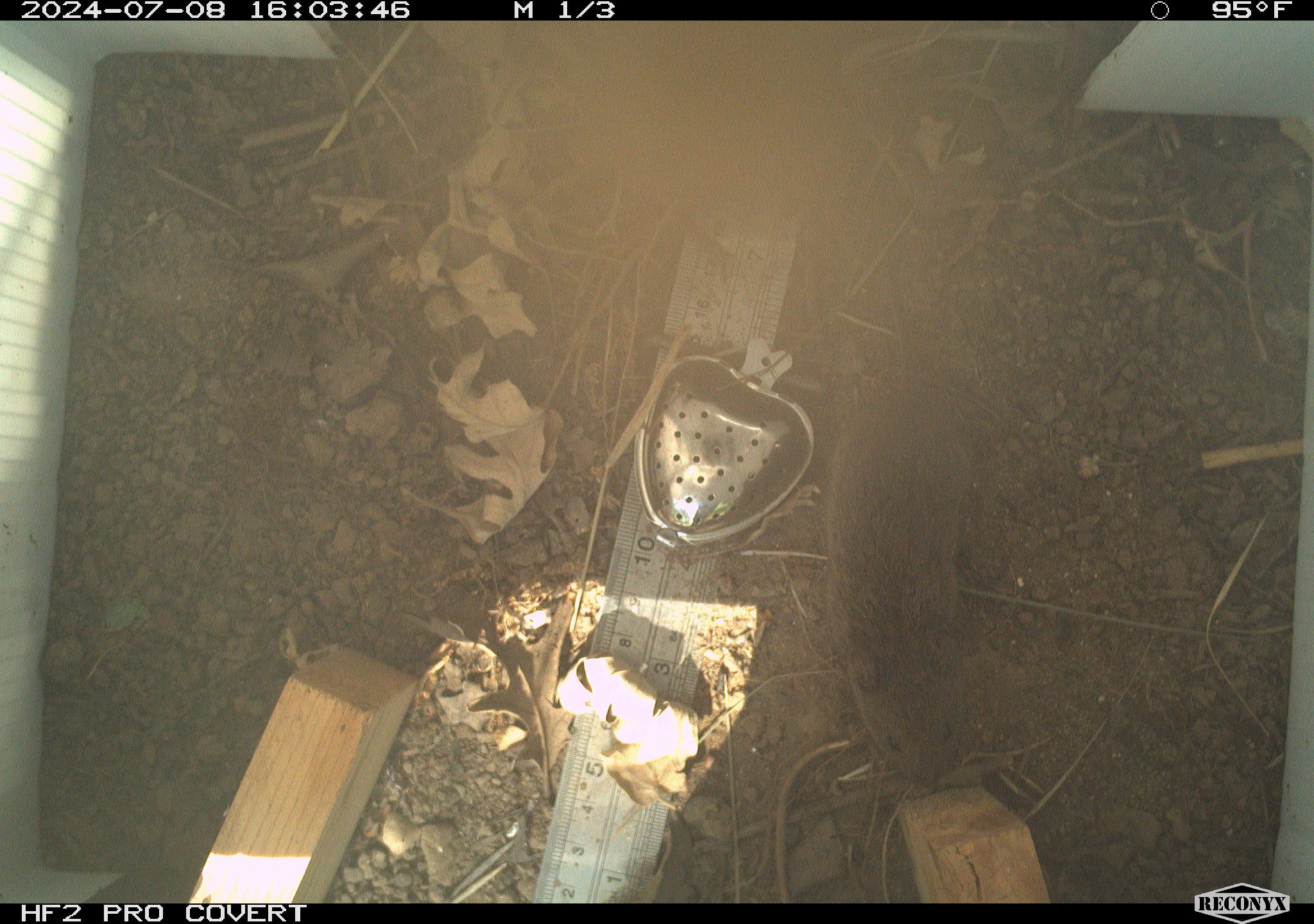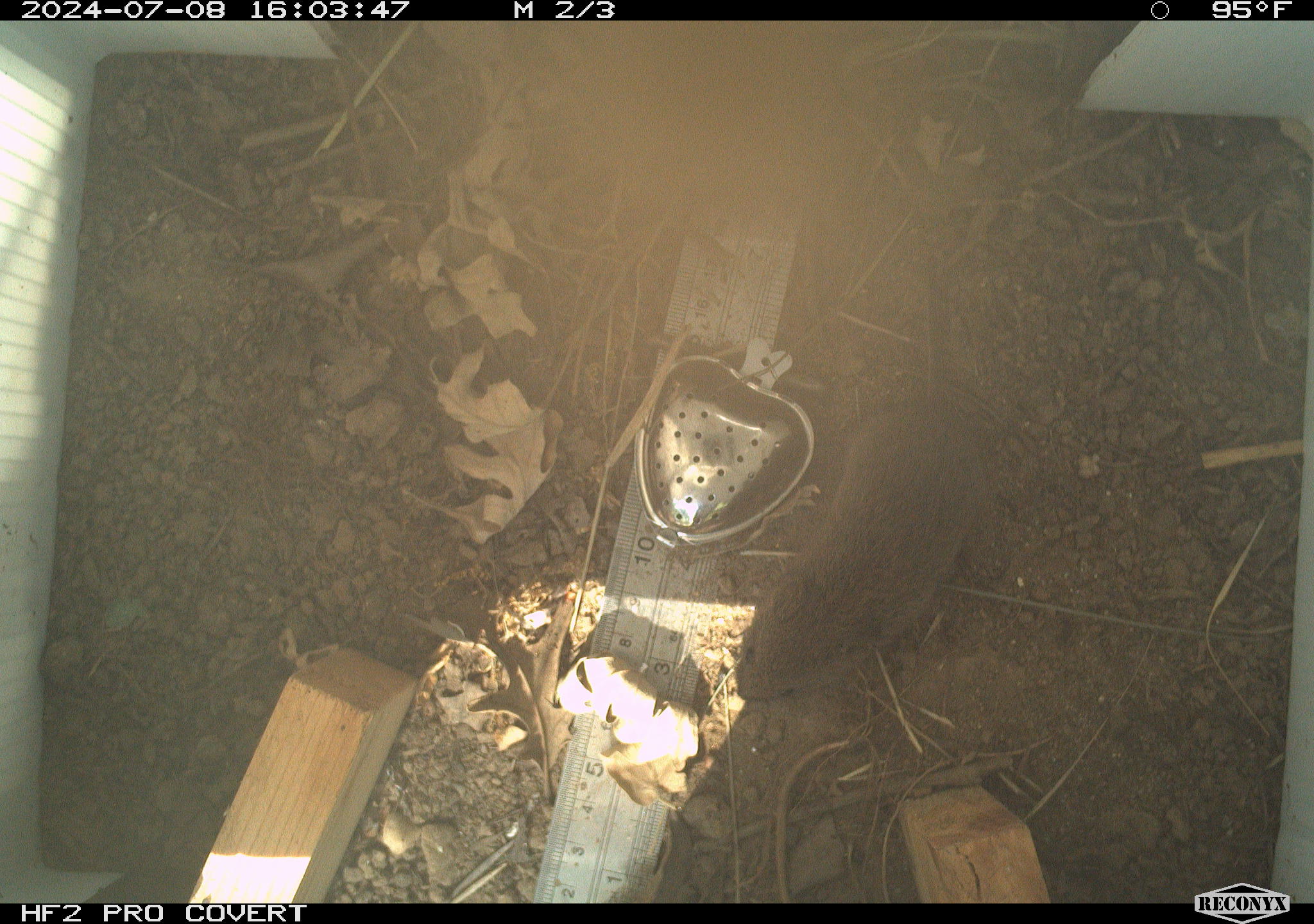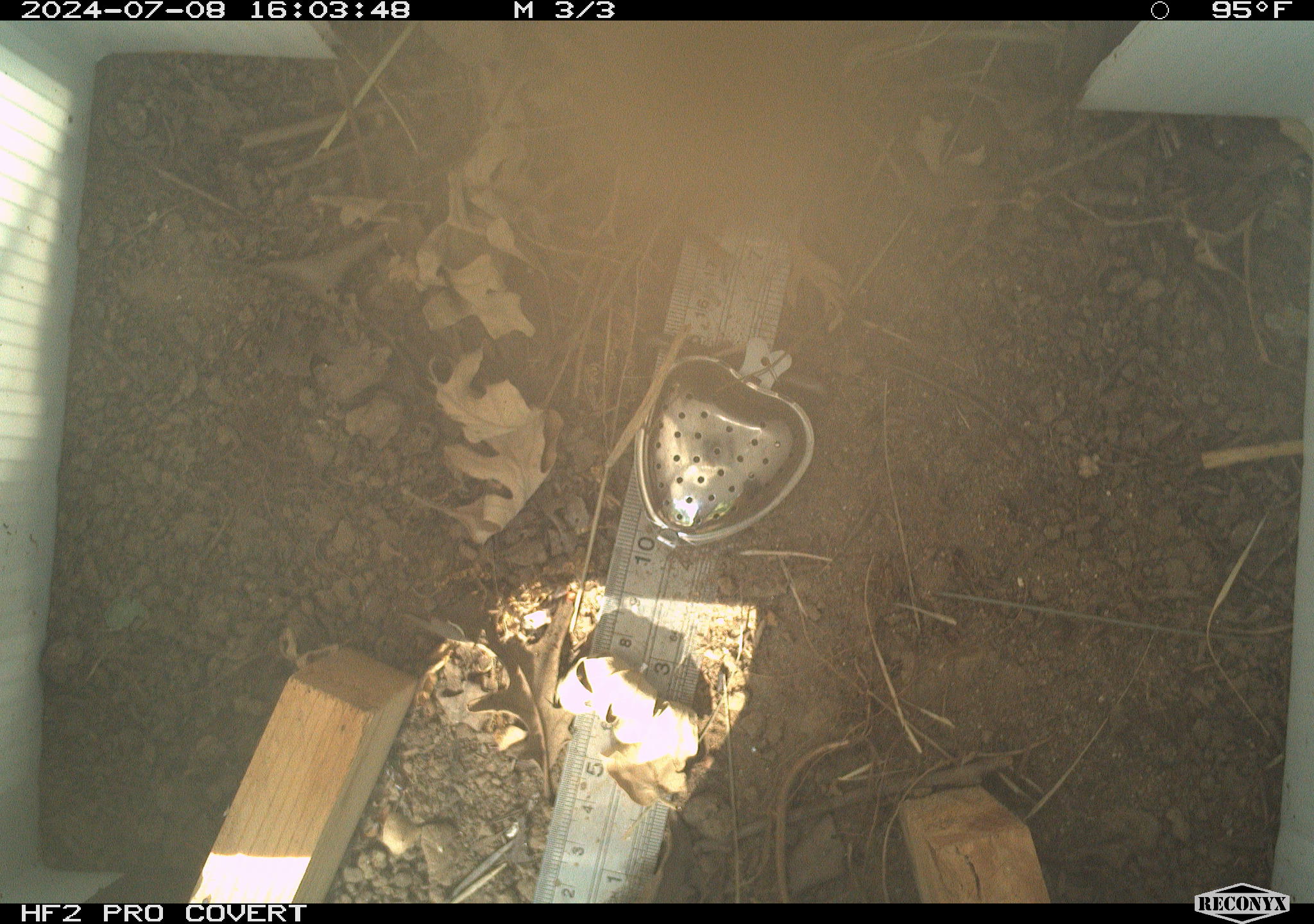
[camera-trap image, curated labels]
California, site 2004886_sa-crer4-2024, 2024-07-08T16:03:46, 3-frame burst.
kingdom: Animalia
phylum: Chordata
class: Mammalia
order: Rodentia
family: Cricetidae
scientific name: Arvicolinae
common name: voles, lemmings, and muskrats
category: arvicolinae subfamily